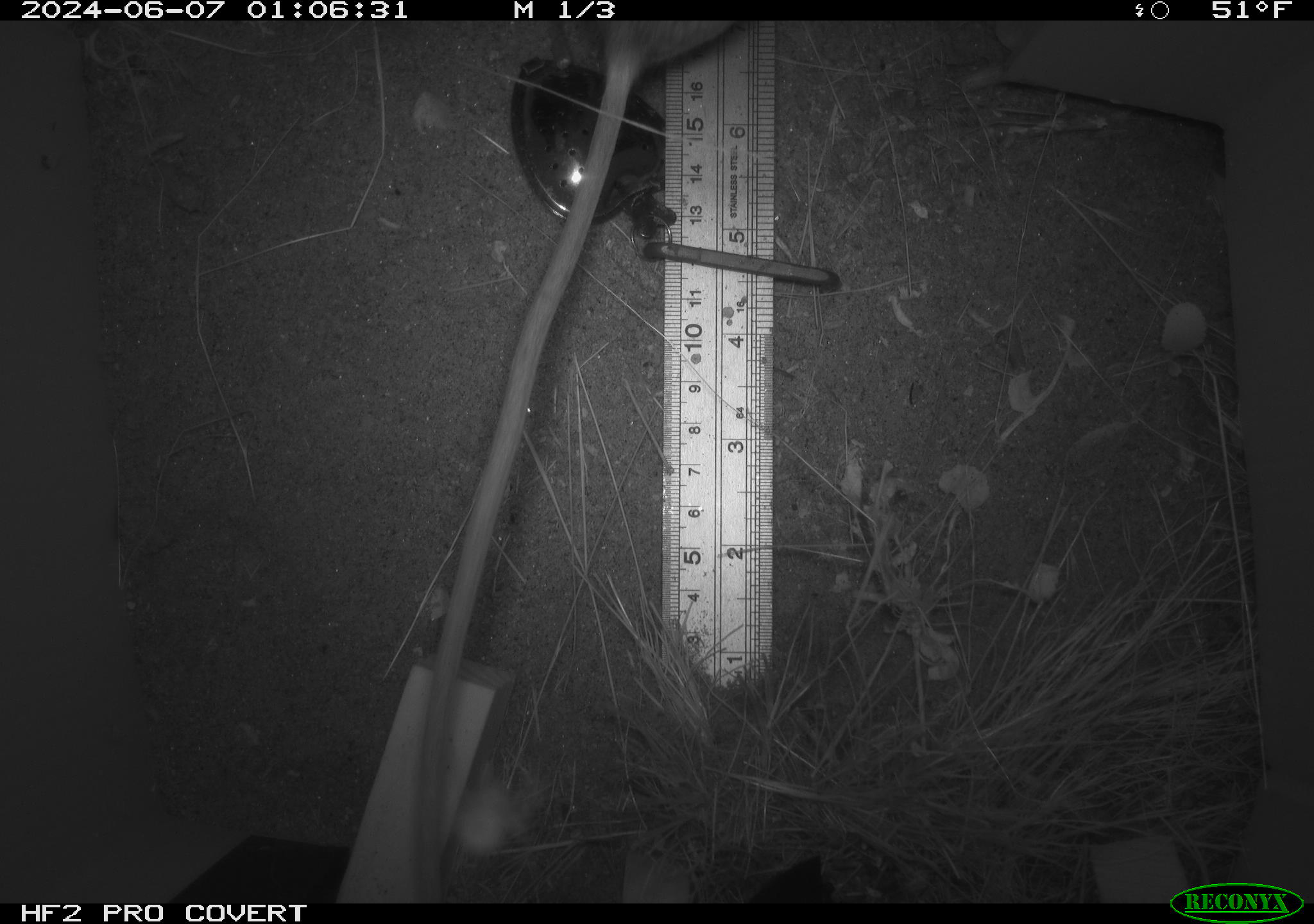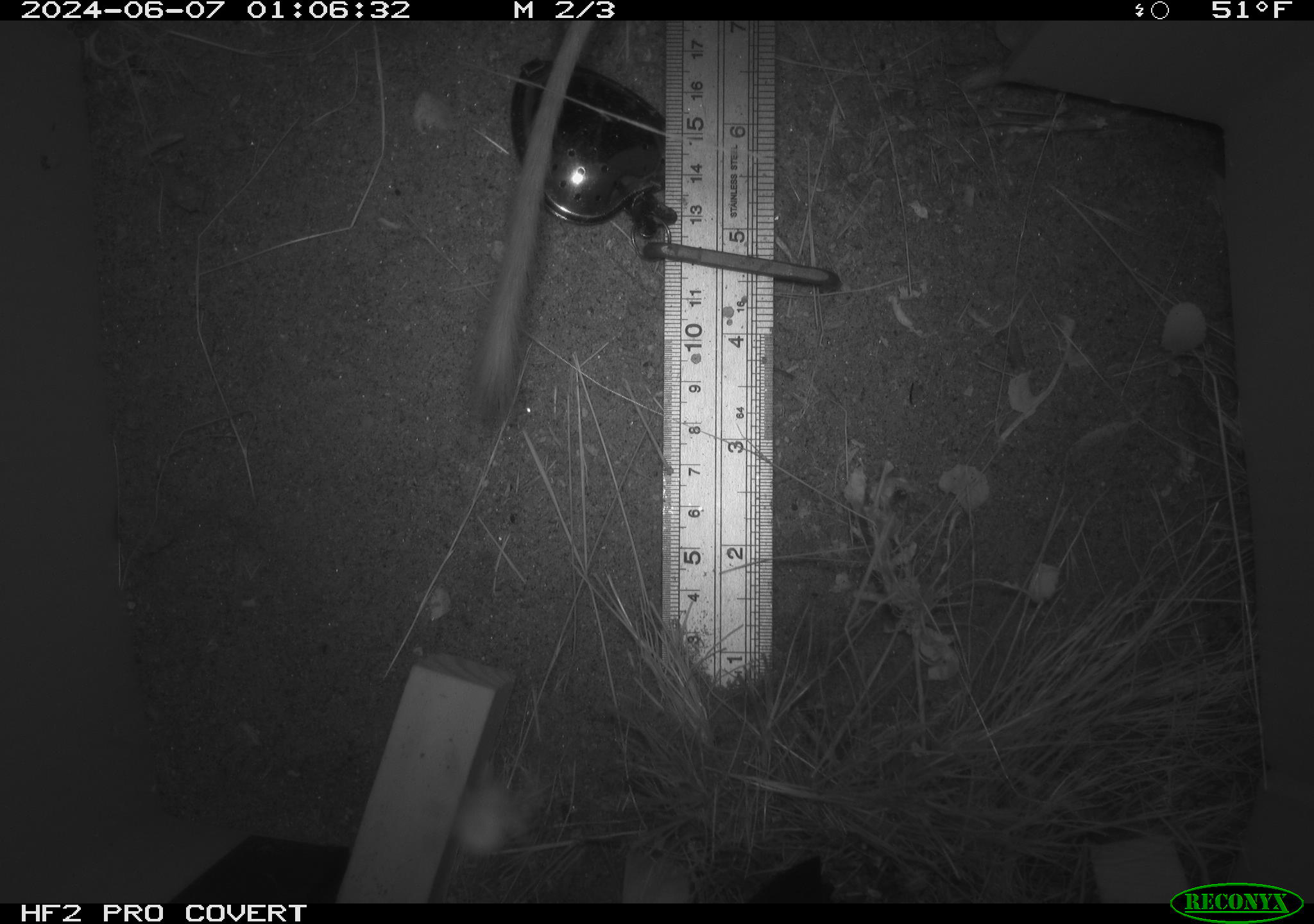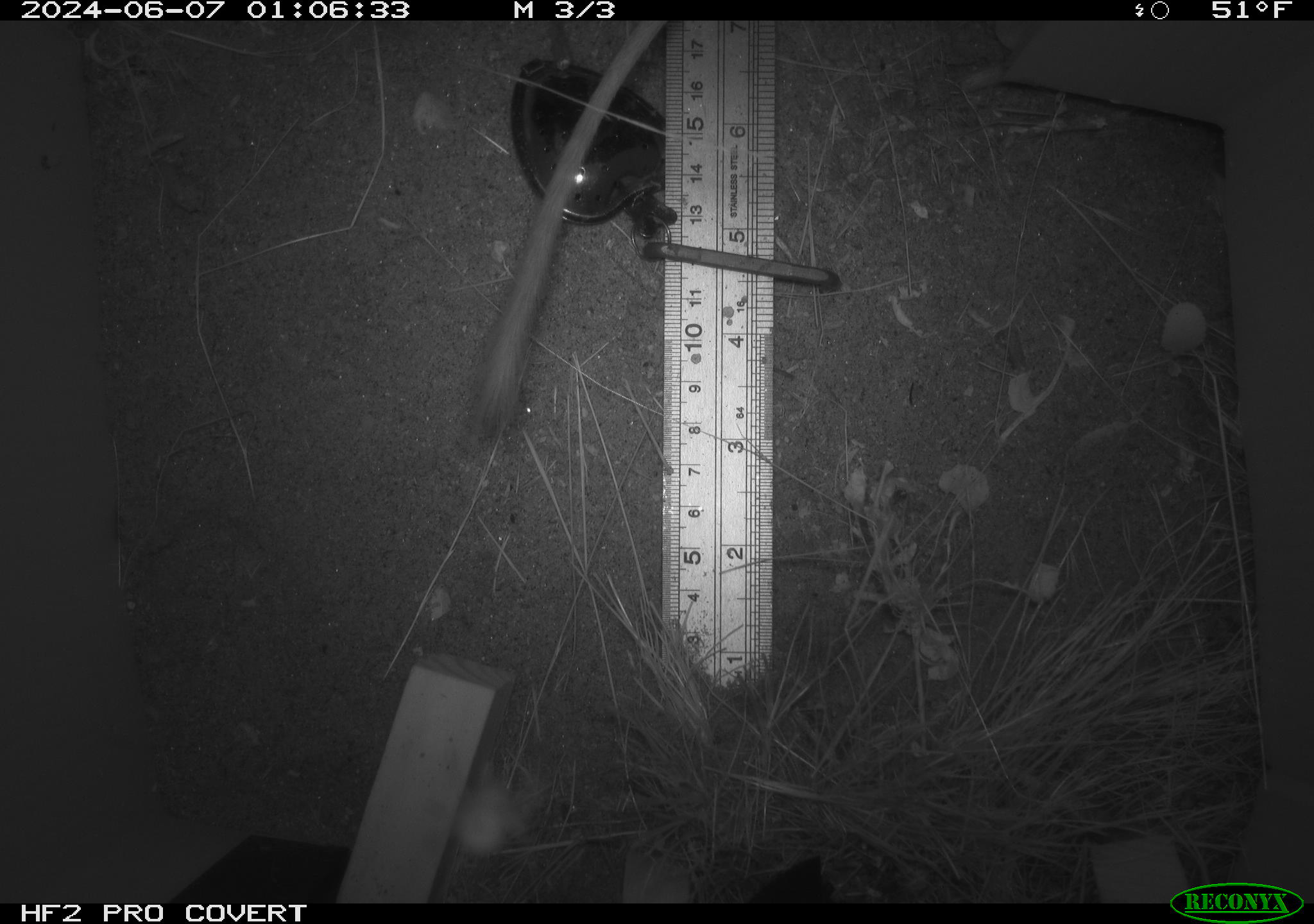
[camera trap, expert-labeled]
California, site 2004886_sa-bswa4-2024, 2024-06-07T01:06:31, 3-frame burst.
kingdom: Animalia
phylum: Chordata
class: Mammalia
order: Rodentia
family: Heteromyidae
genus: Dipodomys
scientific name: Dipodomys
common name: kangaroo rats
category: dipodomys species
Dipodomys species (kangaroo rats) (Dipodomys).